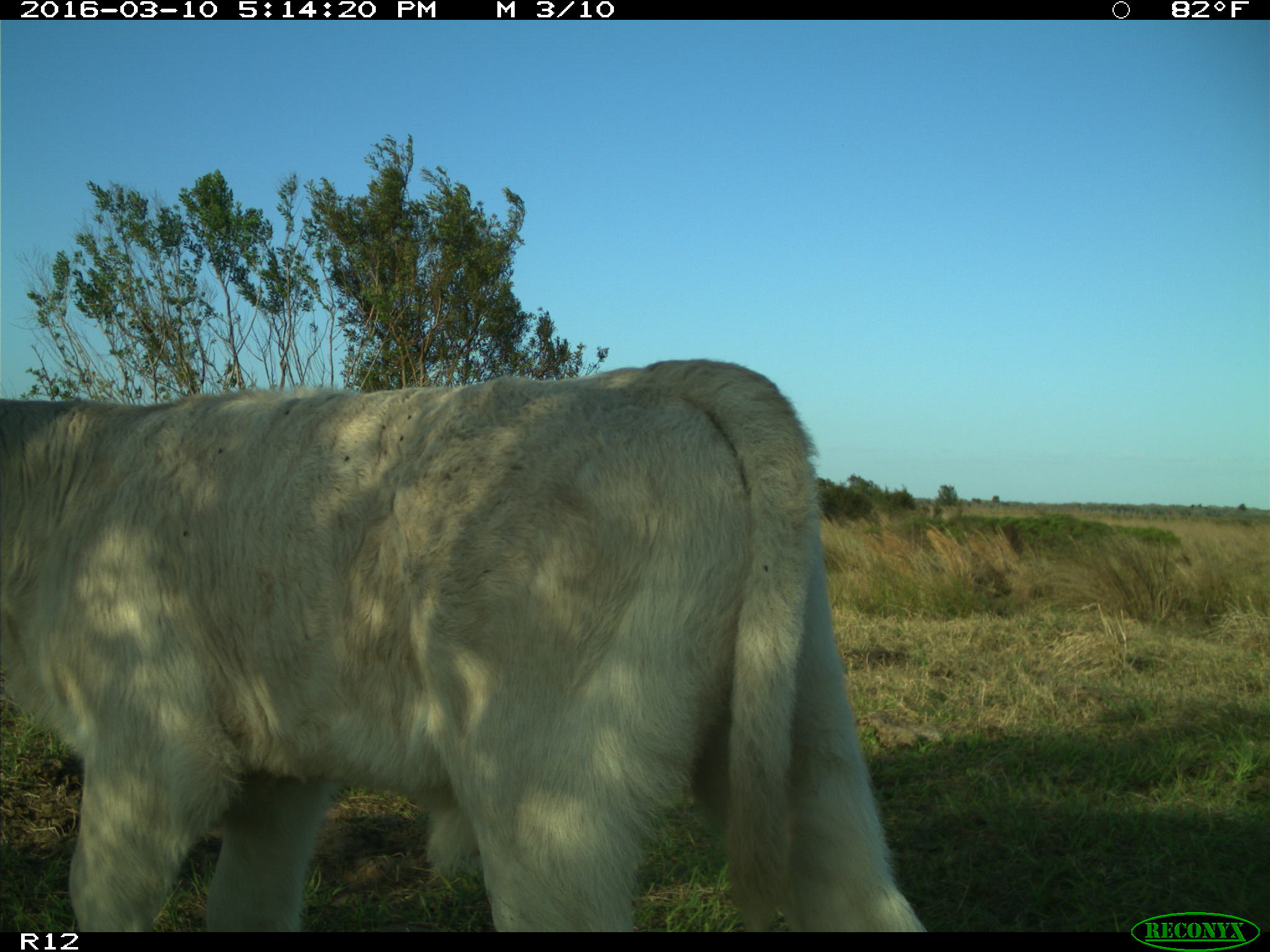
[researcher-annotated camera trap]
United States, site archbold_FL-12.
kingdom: Animalia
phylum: Chordata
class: Mammalia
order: Artiodactyla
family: Bovidae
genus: Bos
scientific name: Bos taurus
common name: domestic cow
Bos taurus (domestic cow).